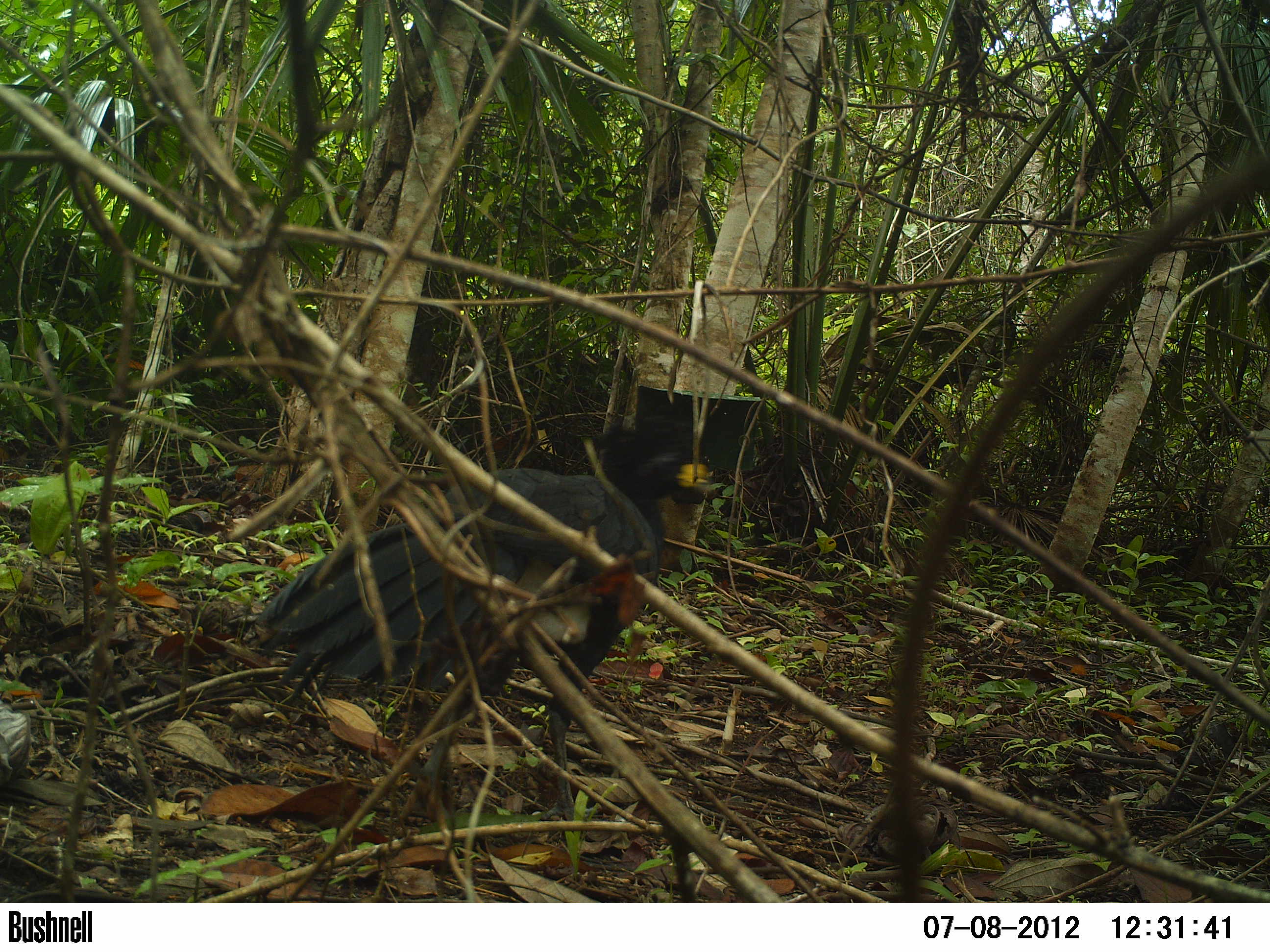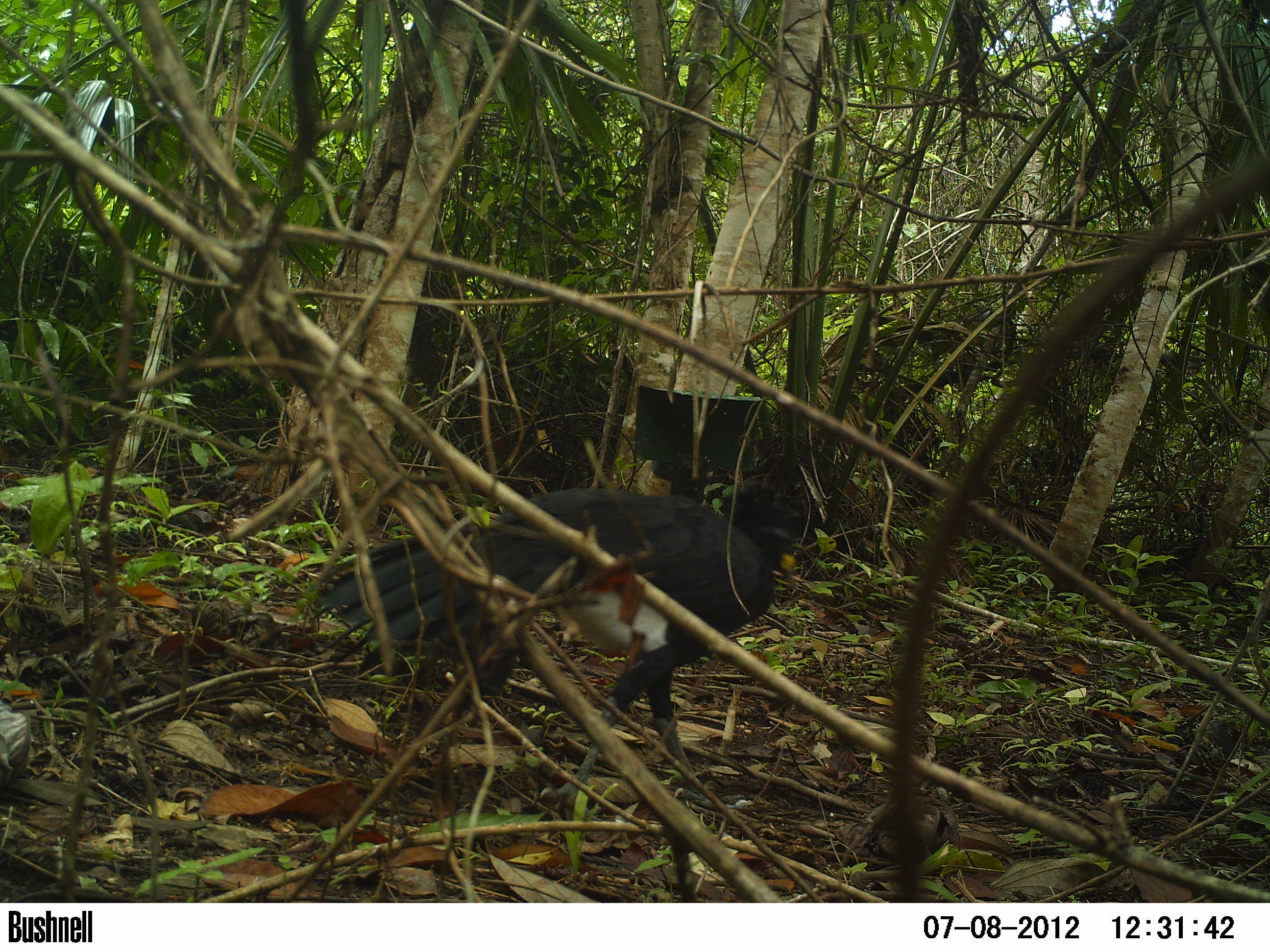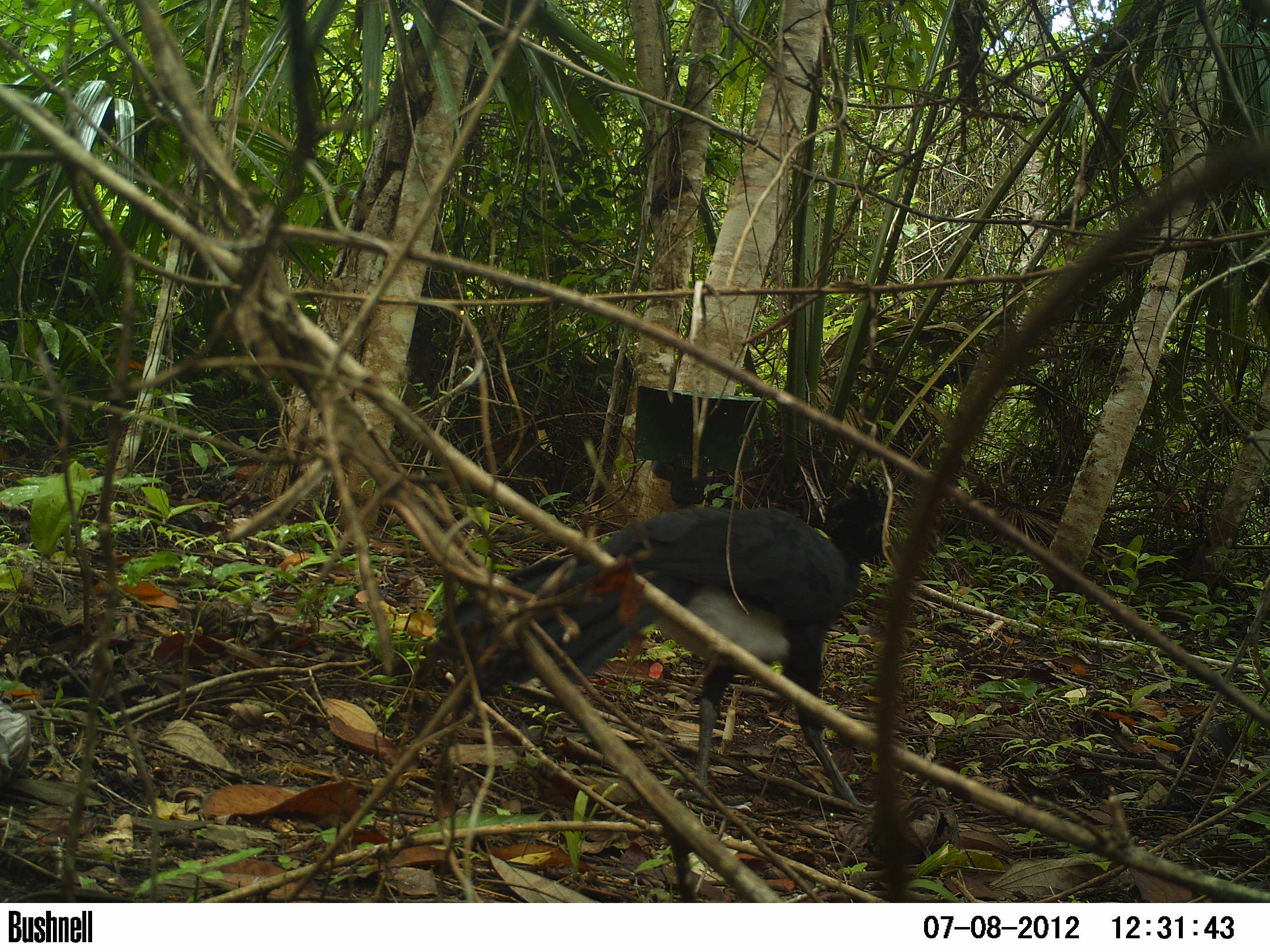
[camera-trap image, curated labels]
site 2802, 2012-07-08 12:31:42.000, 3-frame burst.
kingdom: Animalia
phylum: Chordata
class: Aves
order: Galliformes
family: Cracidae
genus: Crax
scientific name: Crax rubra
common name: great curassow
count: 1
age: adult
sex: male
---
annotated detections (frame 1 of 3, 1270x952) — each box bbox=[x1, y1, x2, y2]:
crax rubra: bbox=[242, 420, 718, 860]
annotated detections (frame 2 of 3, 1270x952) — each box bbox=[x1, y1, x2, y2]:
crax rubra: bbox=[313, 486, 795, 822]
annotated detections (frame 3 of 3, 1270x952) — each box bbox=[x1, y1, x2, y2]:
crax rubra: bbox=[433, 486, 887, 821]